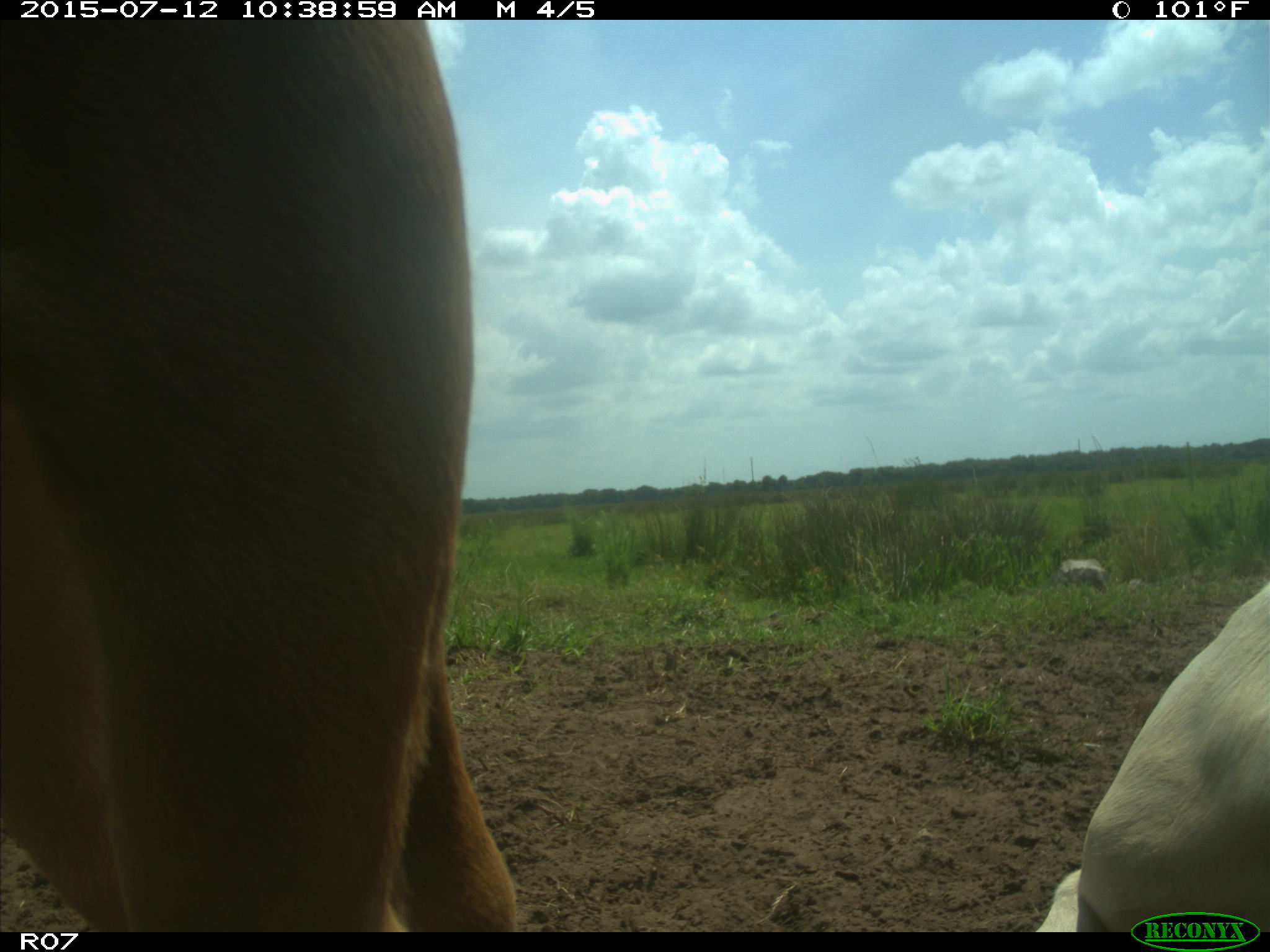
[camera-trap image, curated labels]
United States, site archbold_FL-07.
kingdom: Animalia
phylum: Chordata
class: Mammalia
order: Artiodactyla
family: Bovidae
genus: Bos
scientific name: Bos taurus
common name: domestic cow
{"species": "Bos taurus (domestic cow)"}